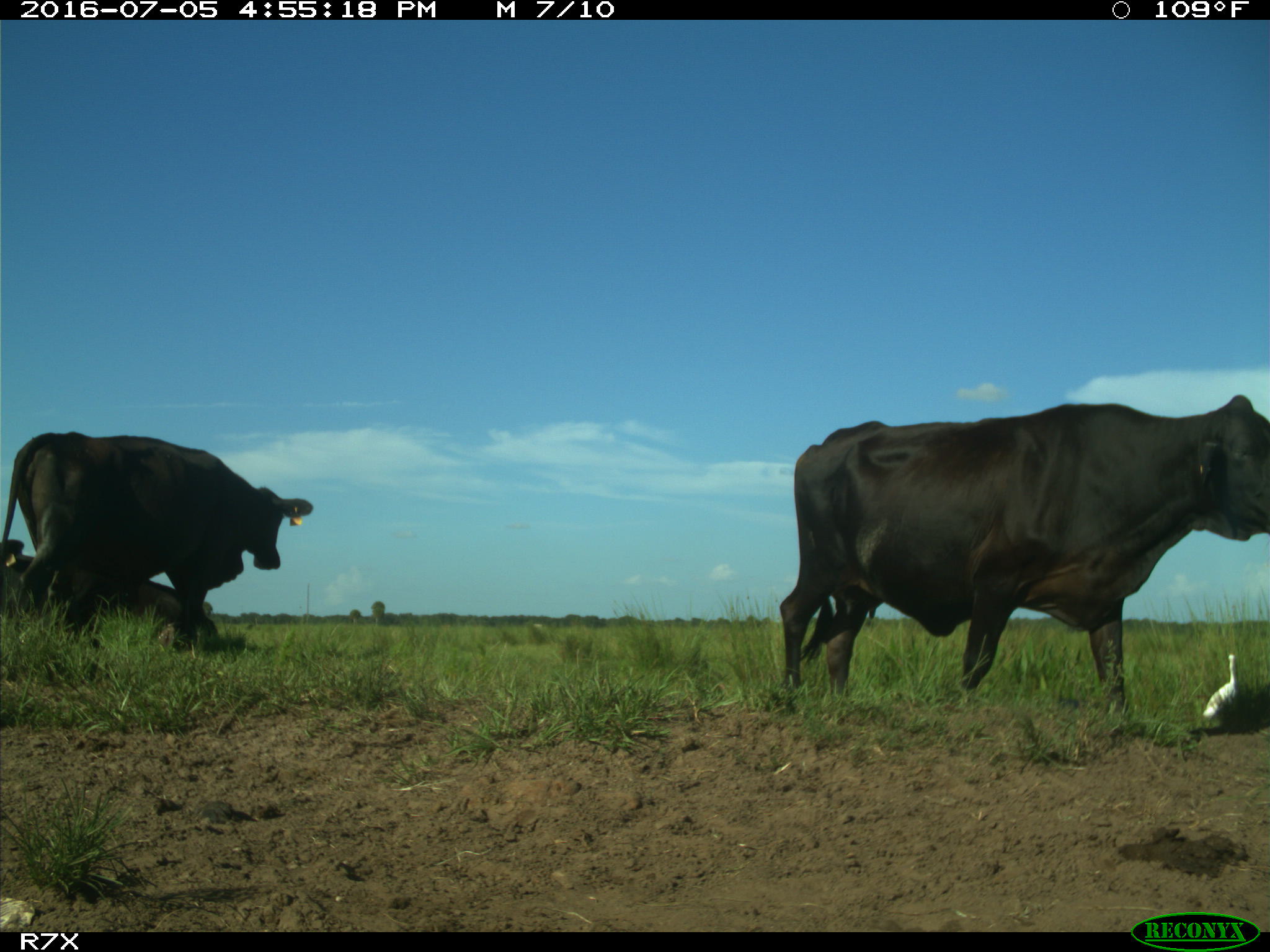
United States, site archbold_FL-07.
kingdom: Animalia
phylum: Chordata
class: Mammalia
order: Artiodactyla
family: Bovidae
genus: Bos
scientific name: Bos taurus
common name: domestic cow